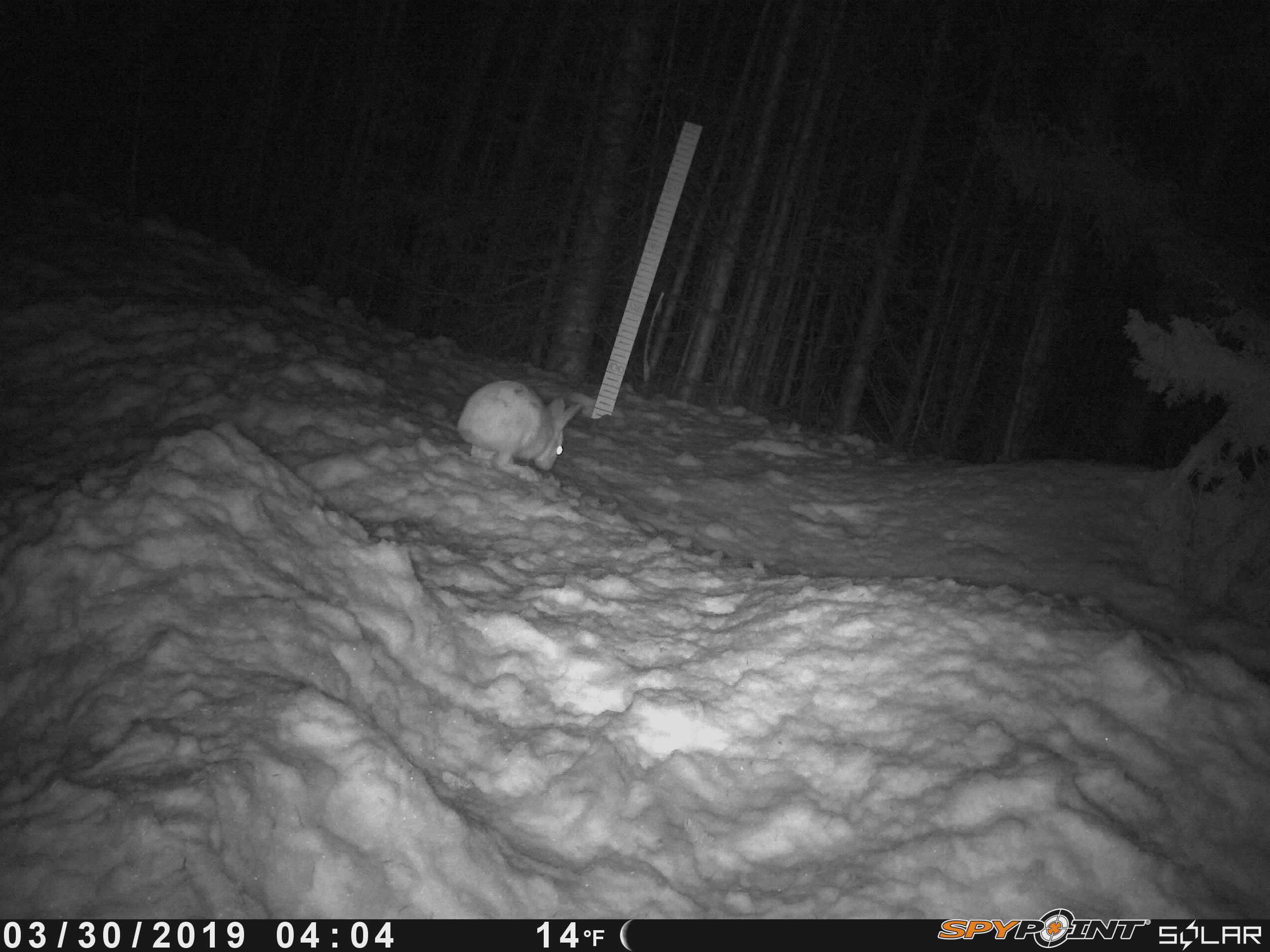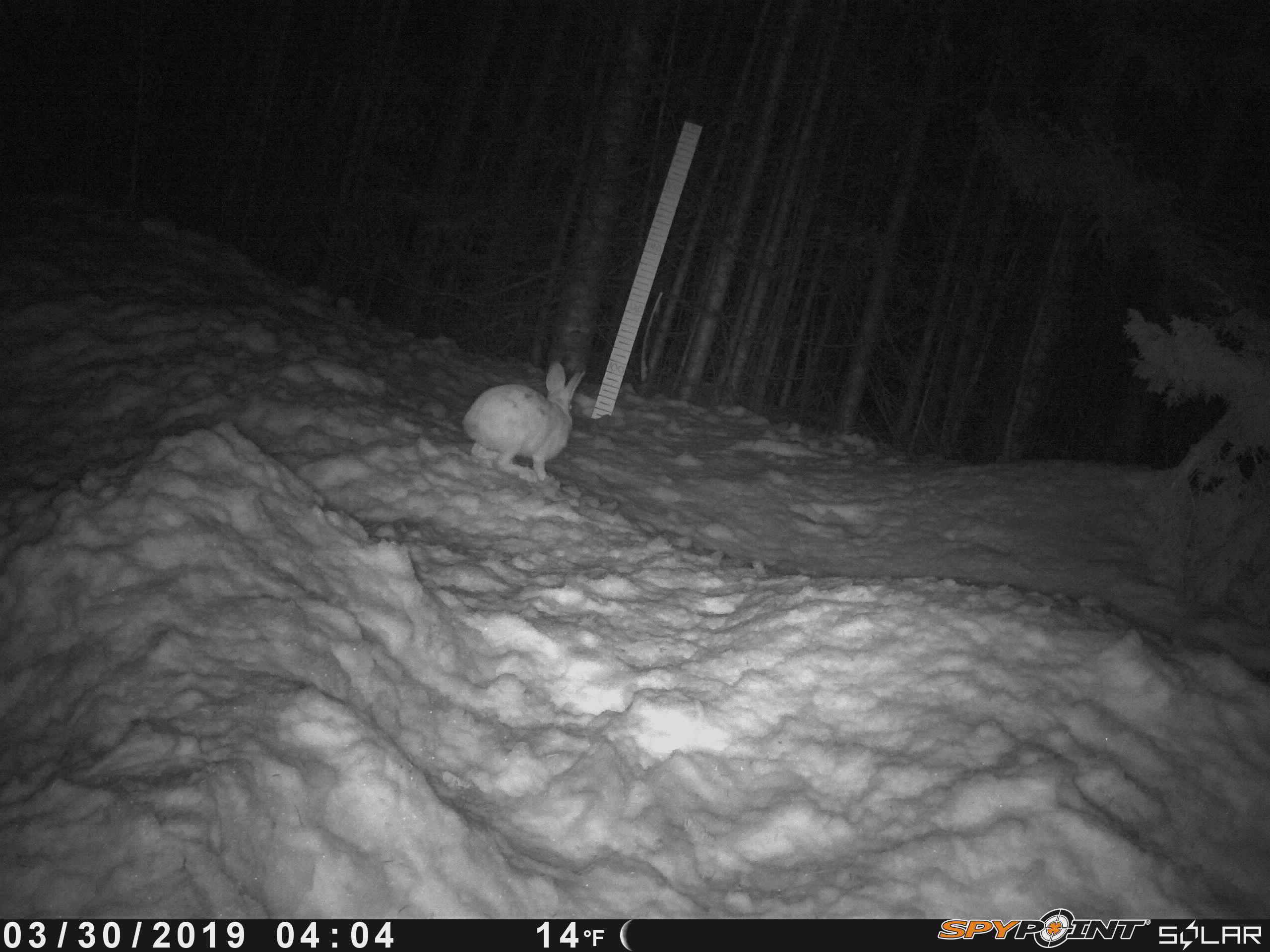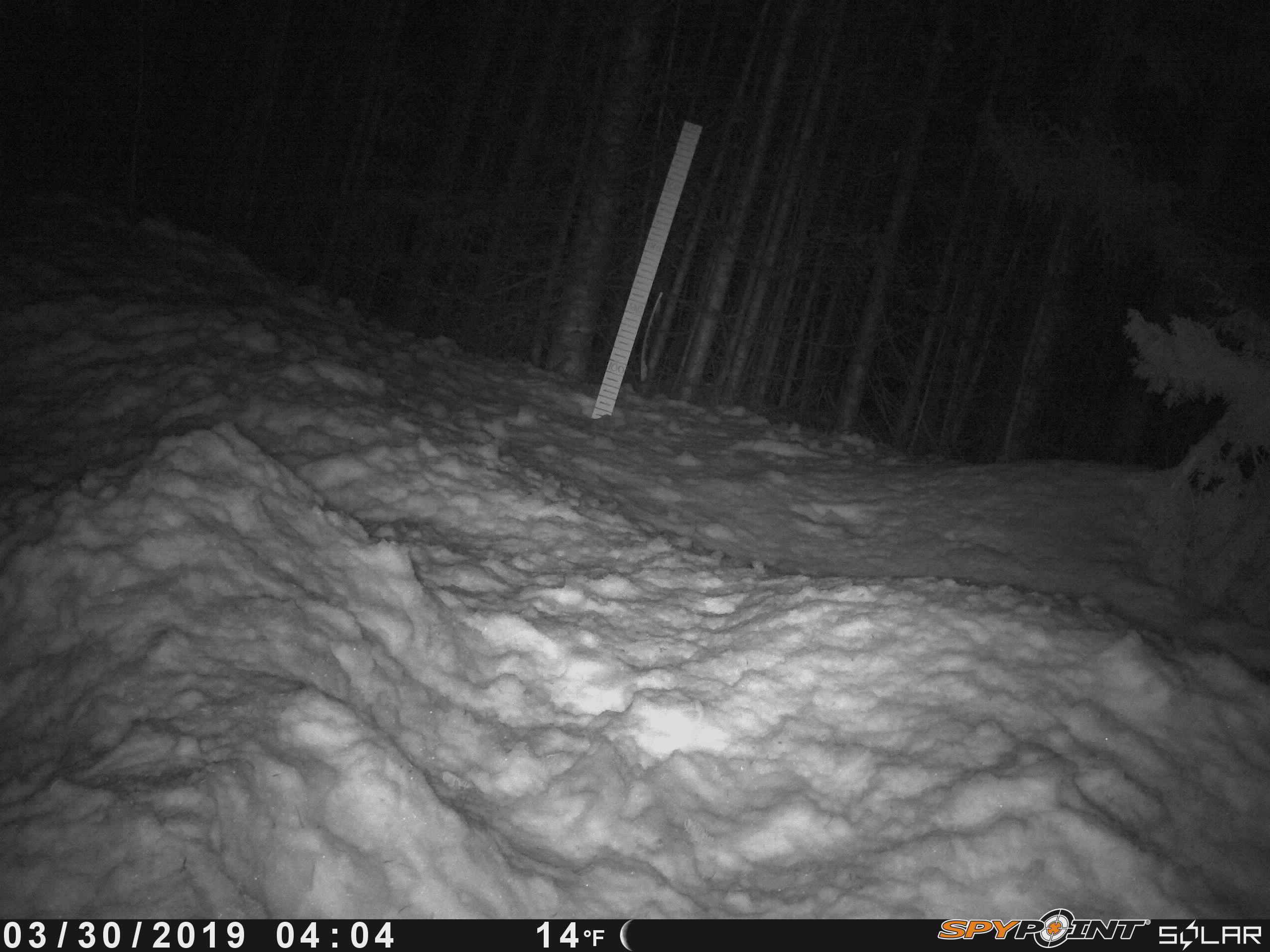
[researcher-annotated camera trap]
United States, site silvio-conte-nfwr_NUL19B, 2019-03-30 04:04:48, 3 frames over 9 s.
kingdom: Animalia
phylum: Chordata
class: Mammalia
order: Lagomorpha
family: Leporidae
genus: Lepus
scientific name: Lepus americanus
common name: snowshoe hare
Snowshoe hare (Lepus americanus).